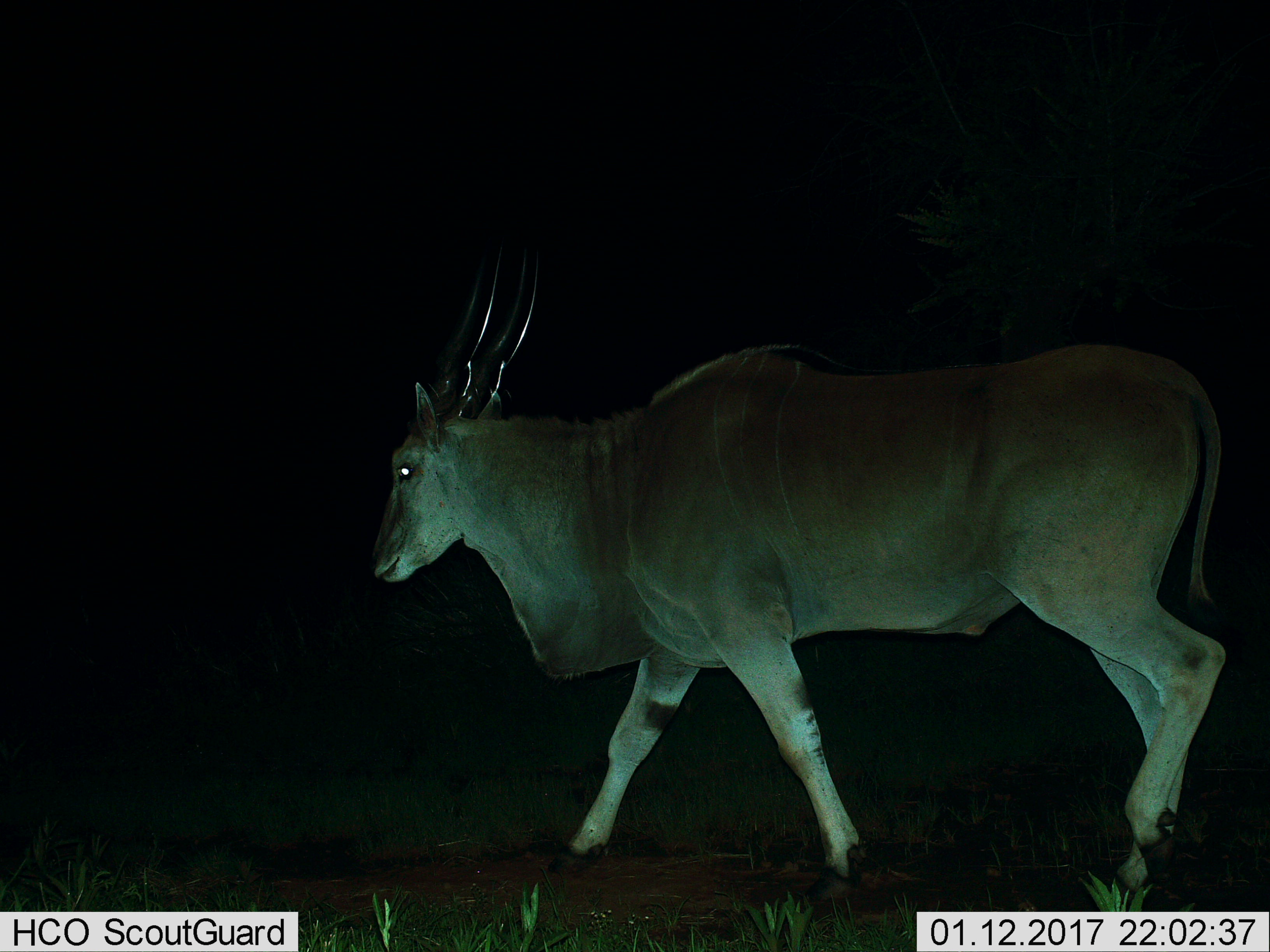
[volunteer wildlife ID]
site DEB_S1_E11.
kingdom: Animalia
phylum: Chordata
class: Mammalia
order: Artiodactyla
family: Bovidae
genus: Tragelaphus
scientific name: Tragelaphus oryx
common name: eland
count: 1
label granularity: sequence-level